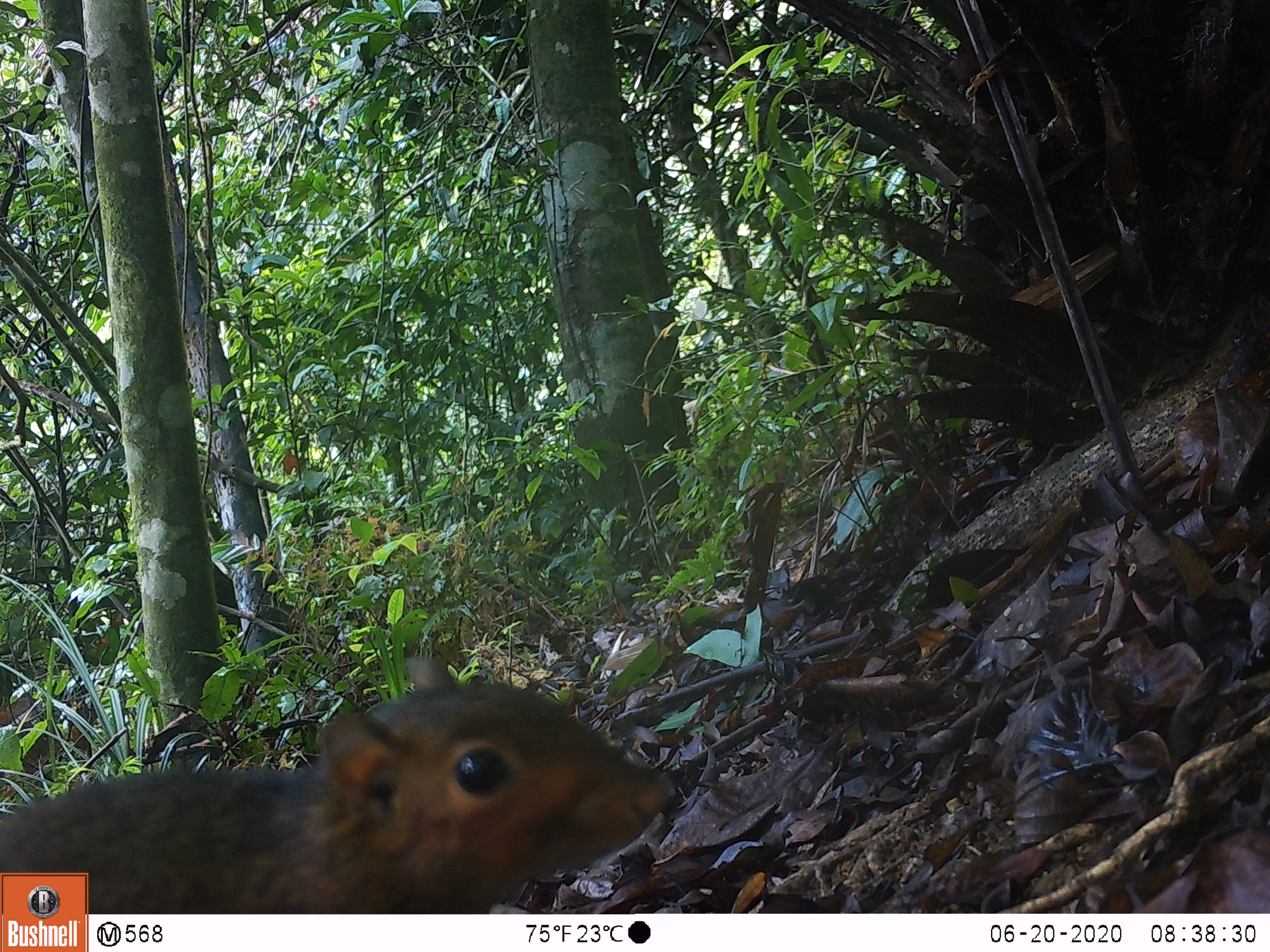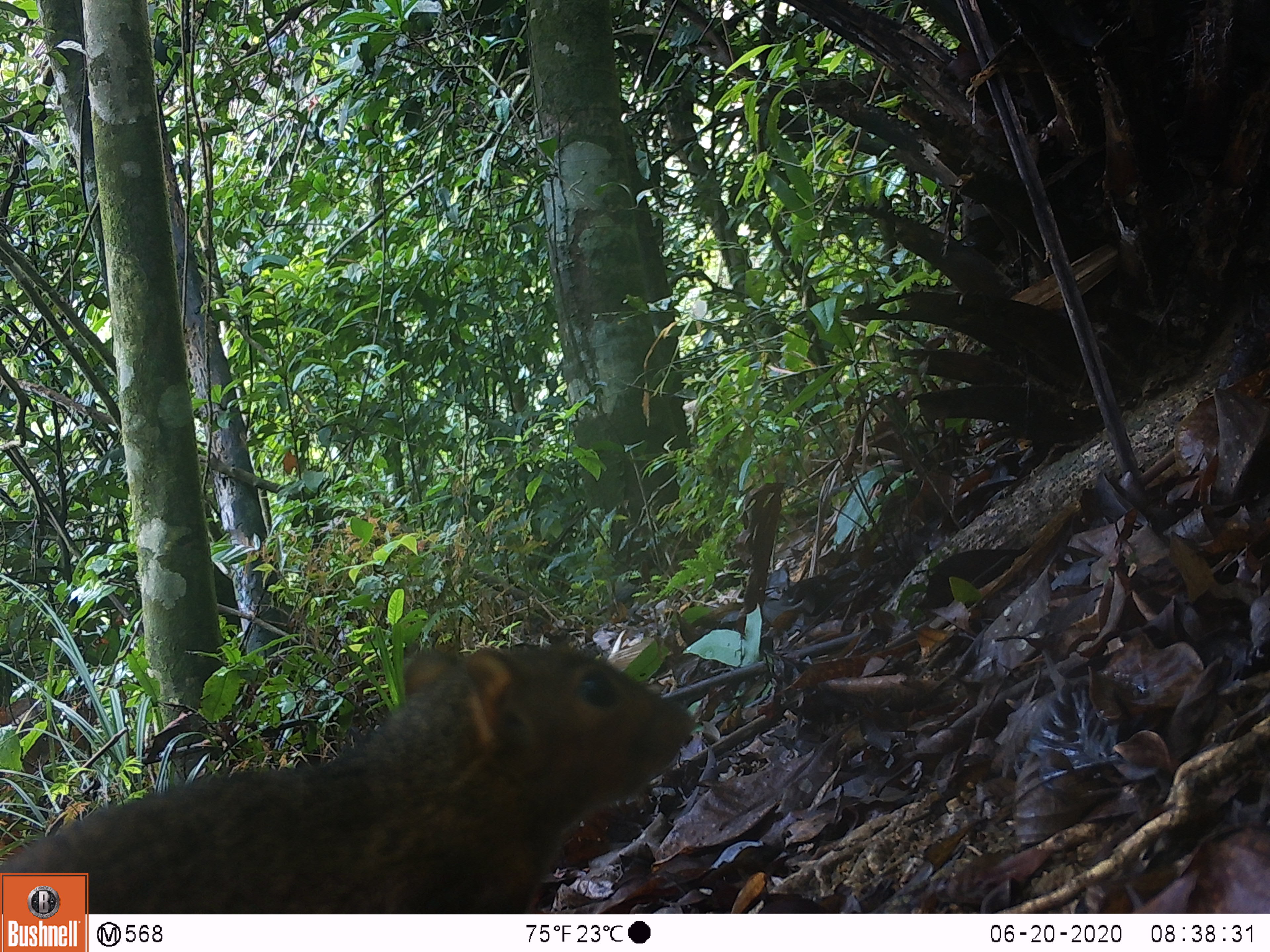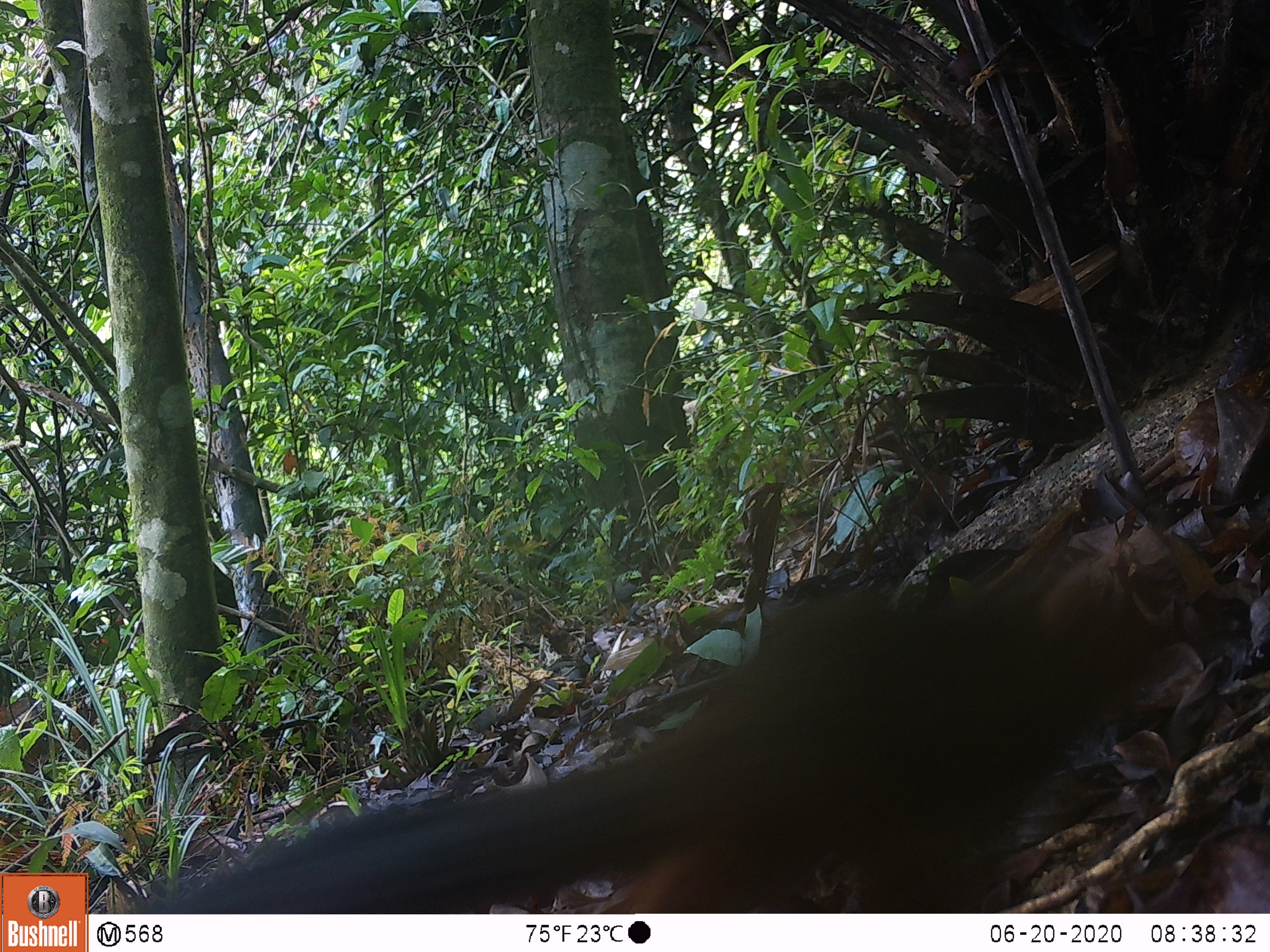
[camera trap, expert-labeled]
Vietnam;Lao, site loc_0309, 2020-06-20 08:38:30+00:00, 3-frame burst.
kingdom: Animalia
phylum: Chordata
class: Mammalia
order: Rodentia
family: Sciuridae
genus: Dremomys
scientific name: Dremomys rufigenis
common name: red-cheeked squirrel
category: red cheeked squirrel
Red cheeked squirrel (red-cheeked squirrel) (Dremomys rufigenis). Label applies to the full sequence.